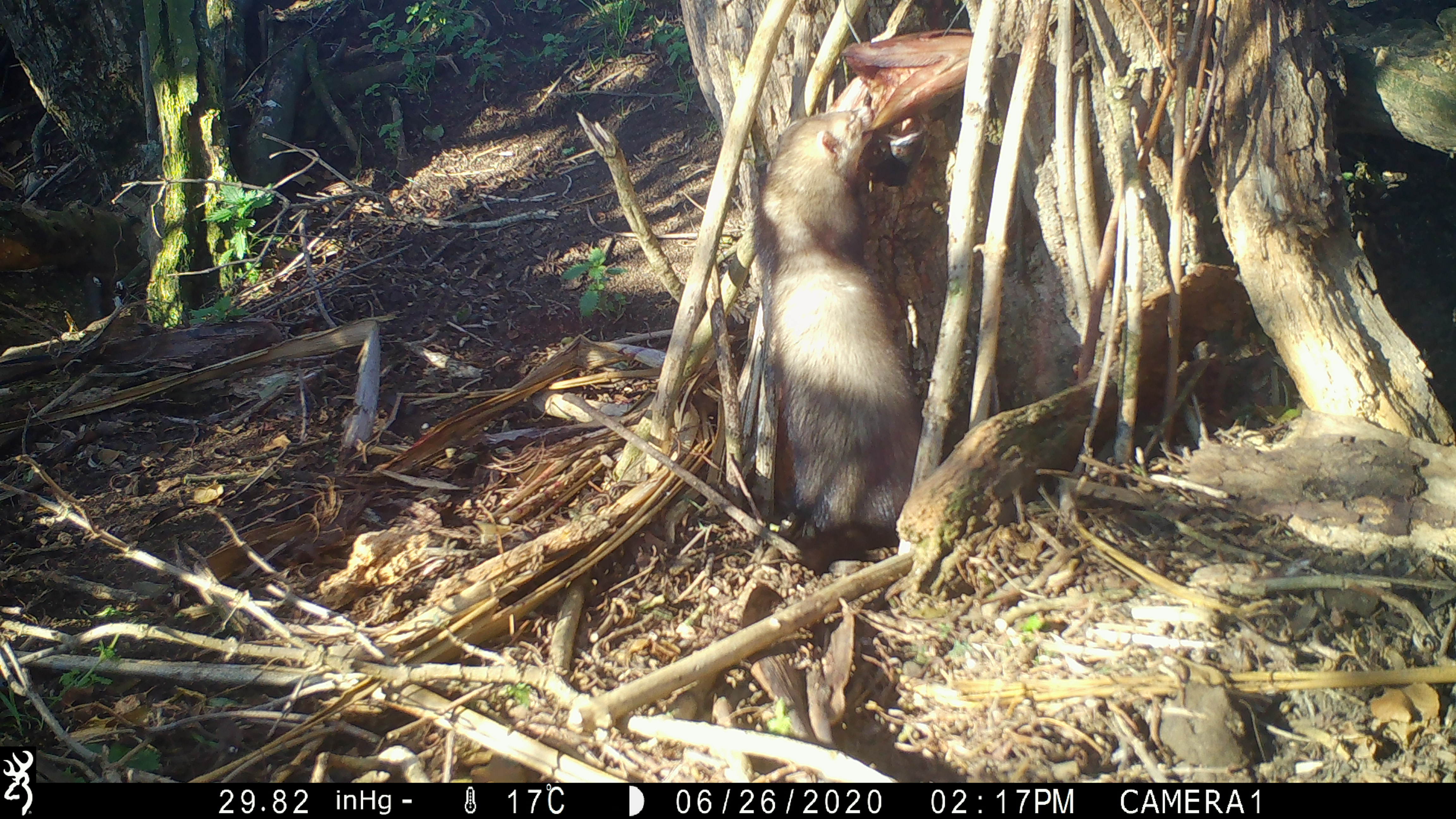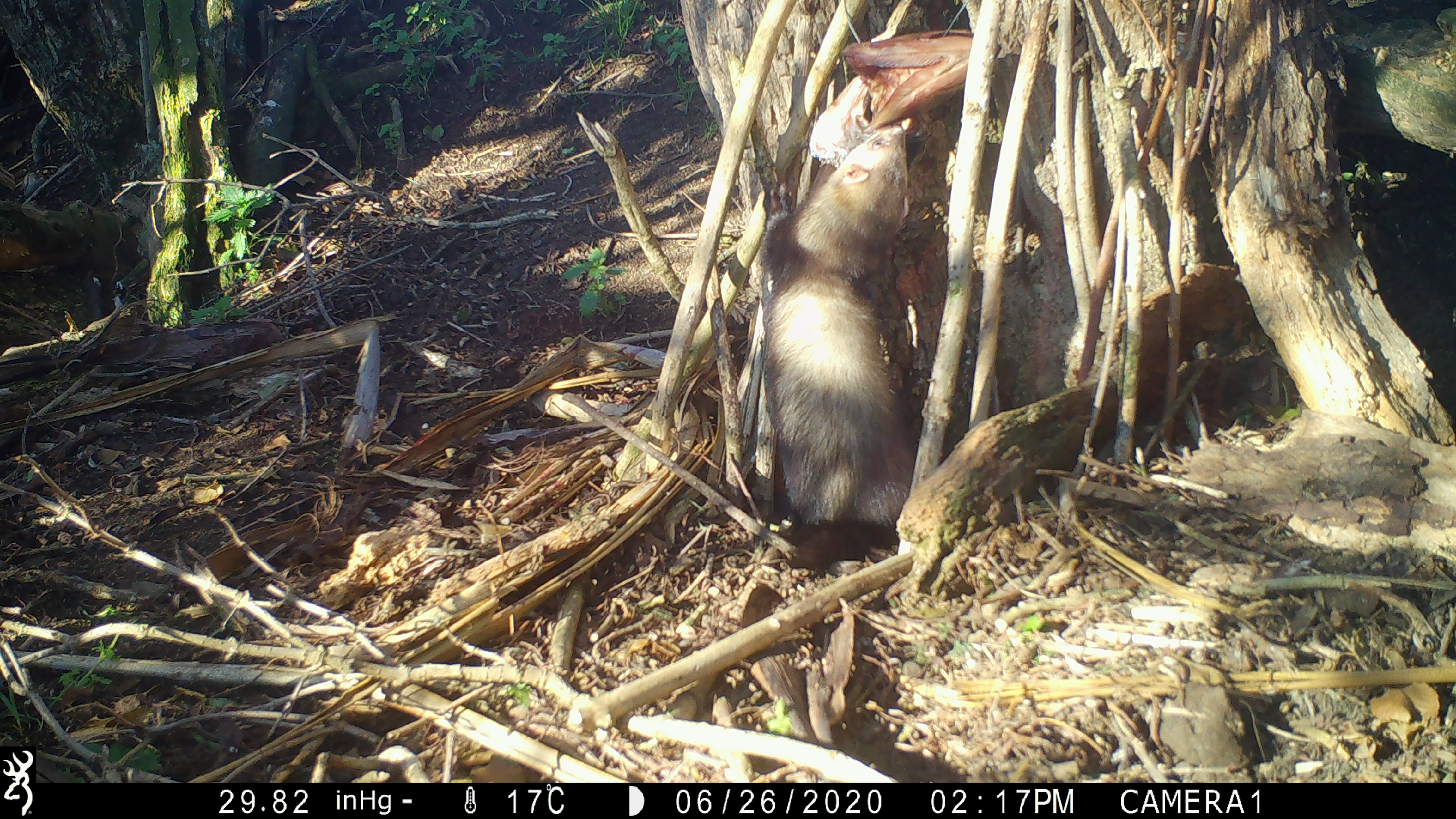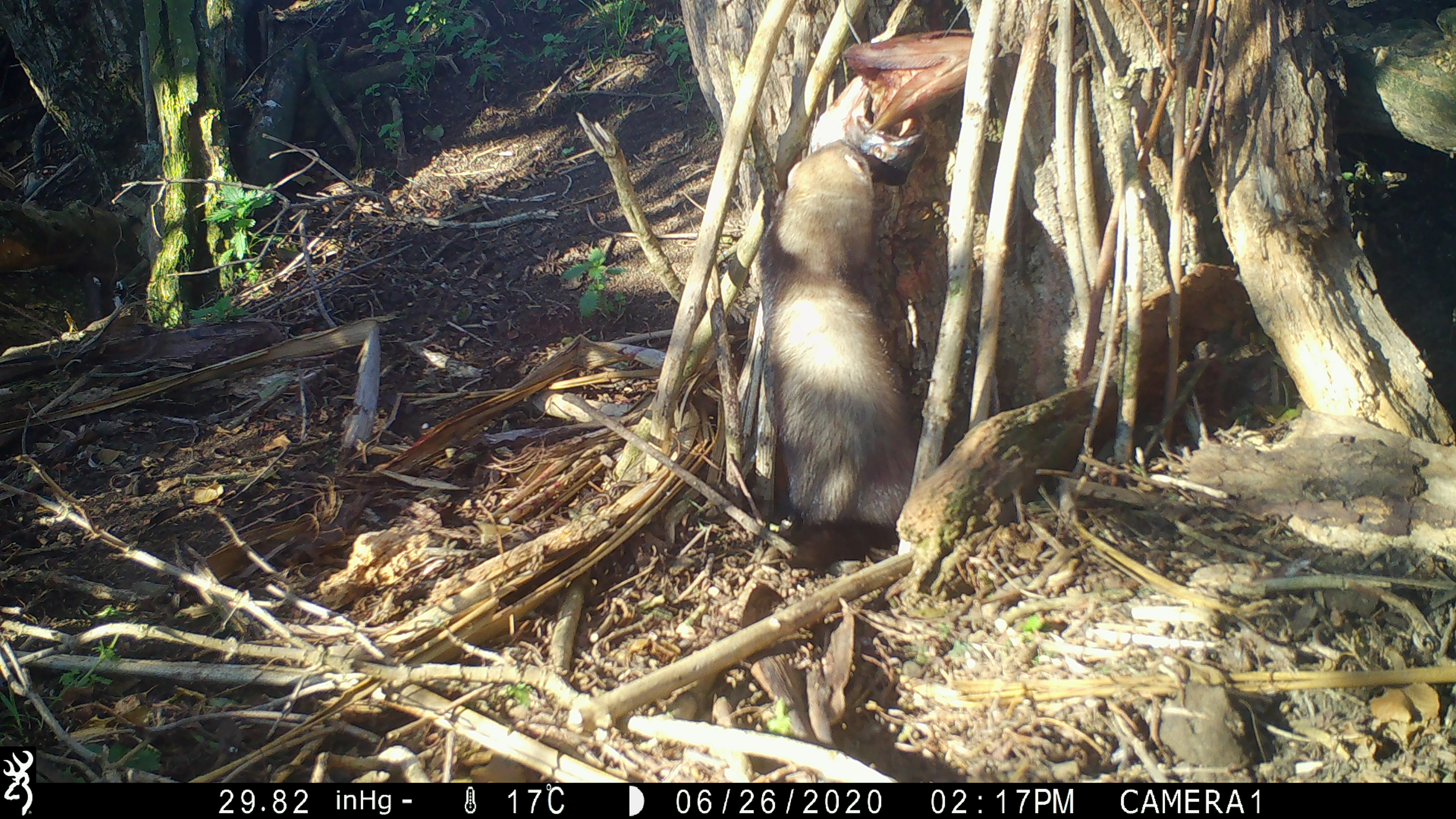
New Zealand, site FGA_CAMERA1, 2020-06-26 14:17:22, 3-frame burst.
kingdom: Animalia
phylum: Chordata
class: Mammalia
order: Carnivora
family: Mustelidae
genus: Mustela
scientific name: Mustela furo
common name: ferret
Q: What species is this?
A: Ferret (Mustela furo).